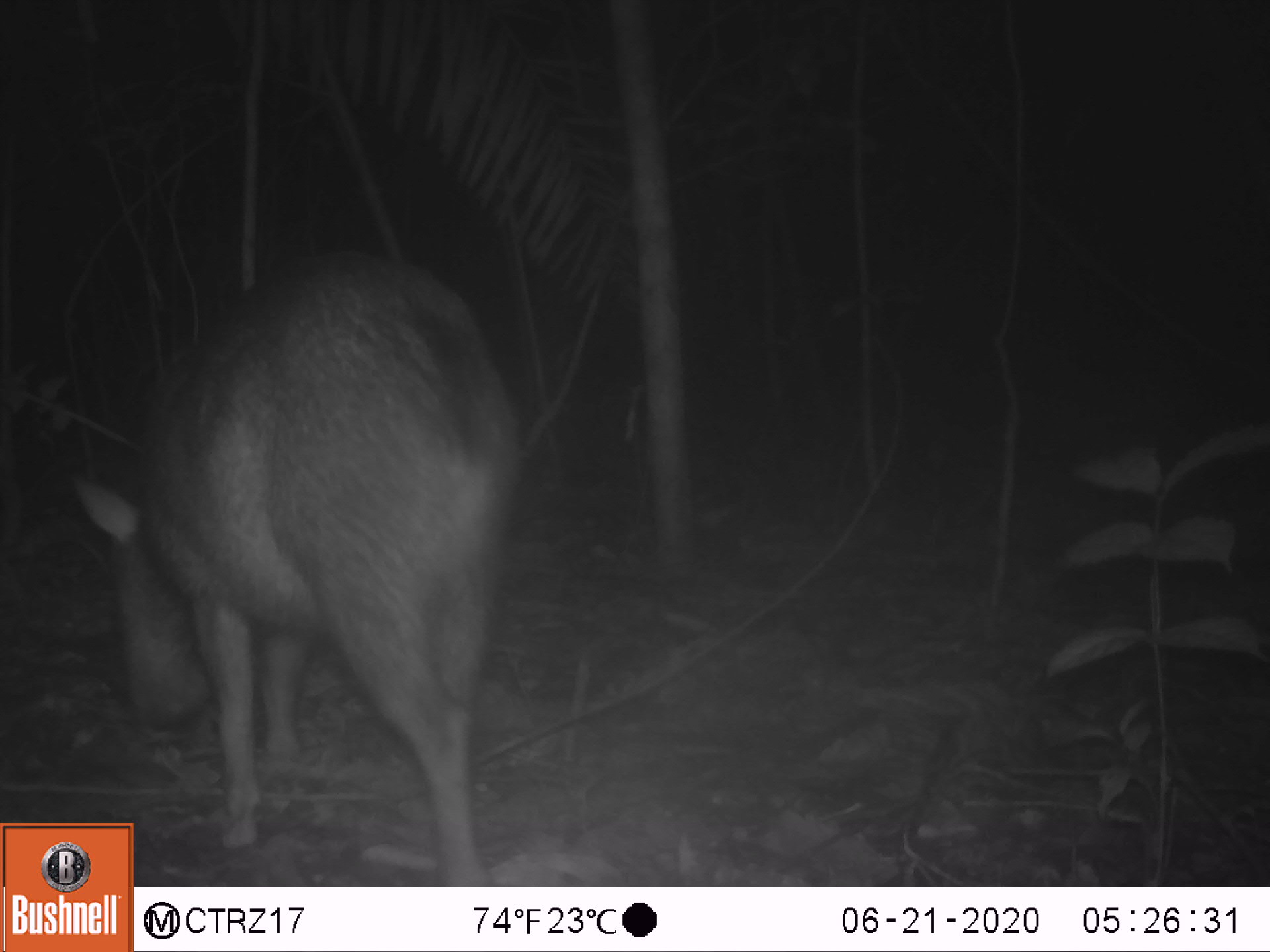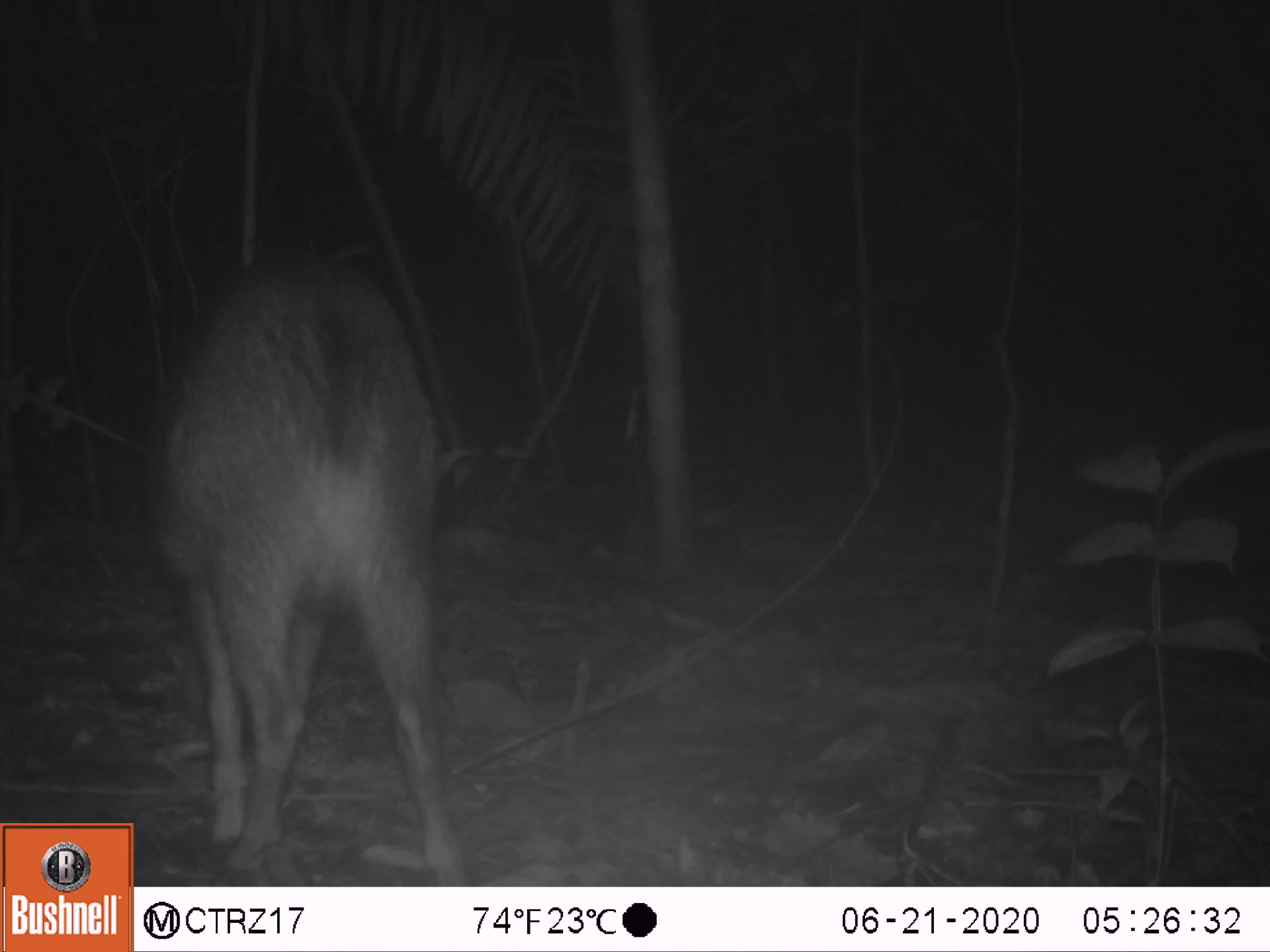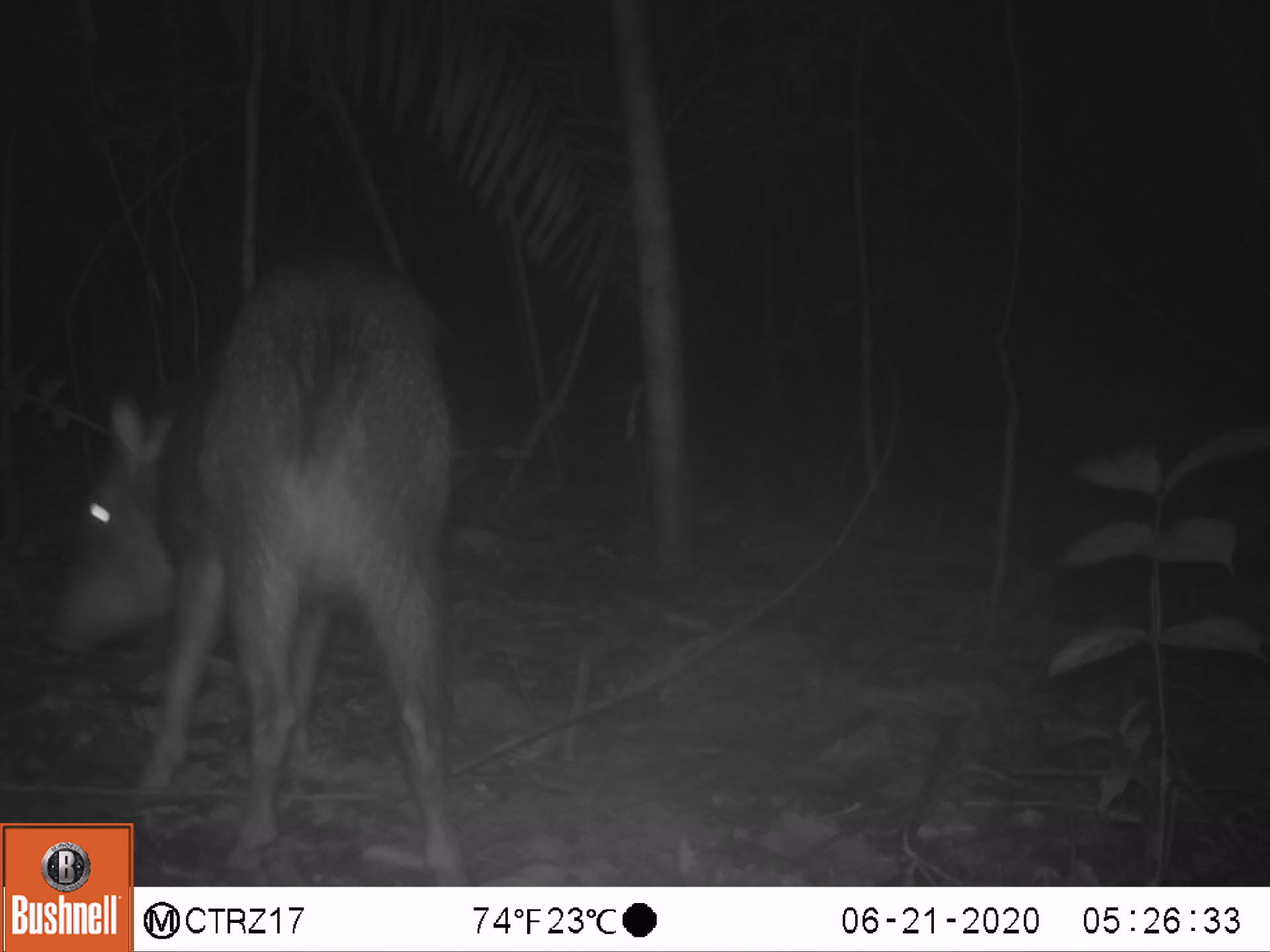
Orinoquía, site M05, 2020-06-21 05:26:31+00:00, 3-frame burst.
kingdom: Animalia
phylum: Chordata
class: Mammalia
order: Artiodactyla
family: Tayassuidae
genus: Pecari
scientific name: Pecari tajacu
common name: collared peccary